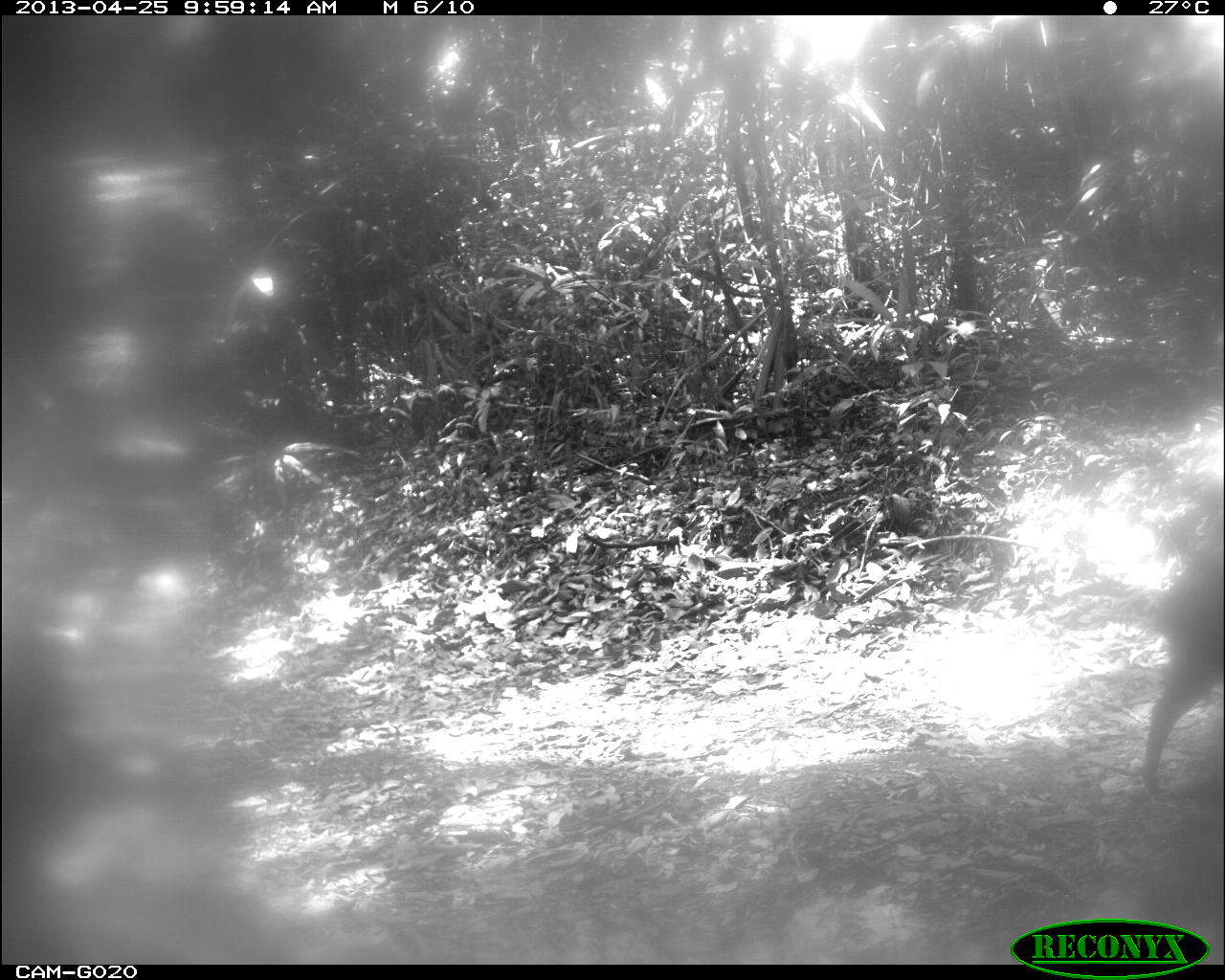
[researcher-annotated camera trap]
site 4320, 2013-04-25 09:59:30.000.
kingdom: Animalia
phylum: Chordata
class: Mammalia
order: Artiodactyla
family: Tayassuidae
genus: Pecari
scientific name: Pecari tajacu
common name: collared peccary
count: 2